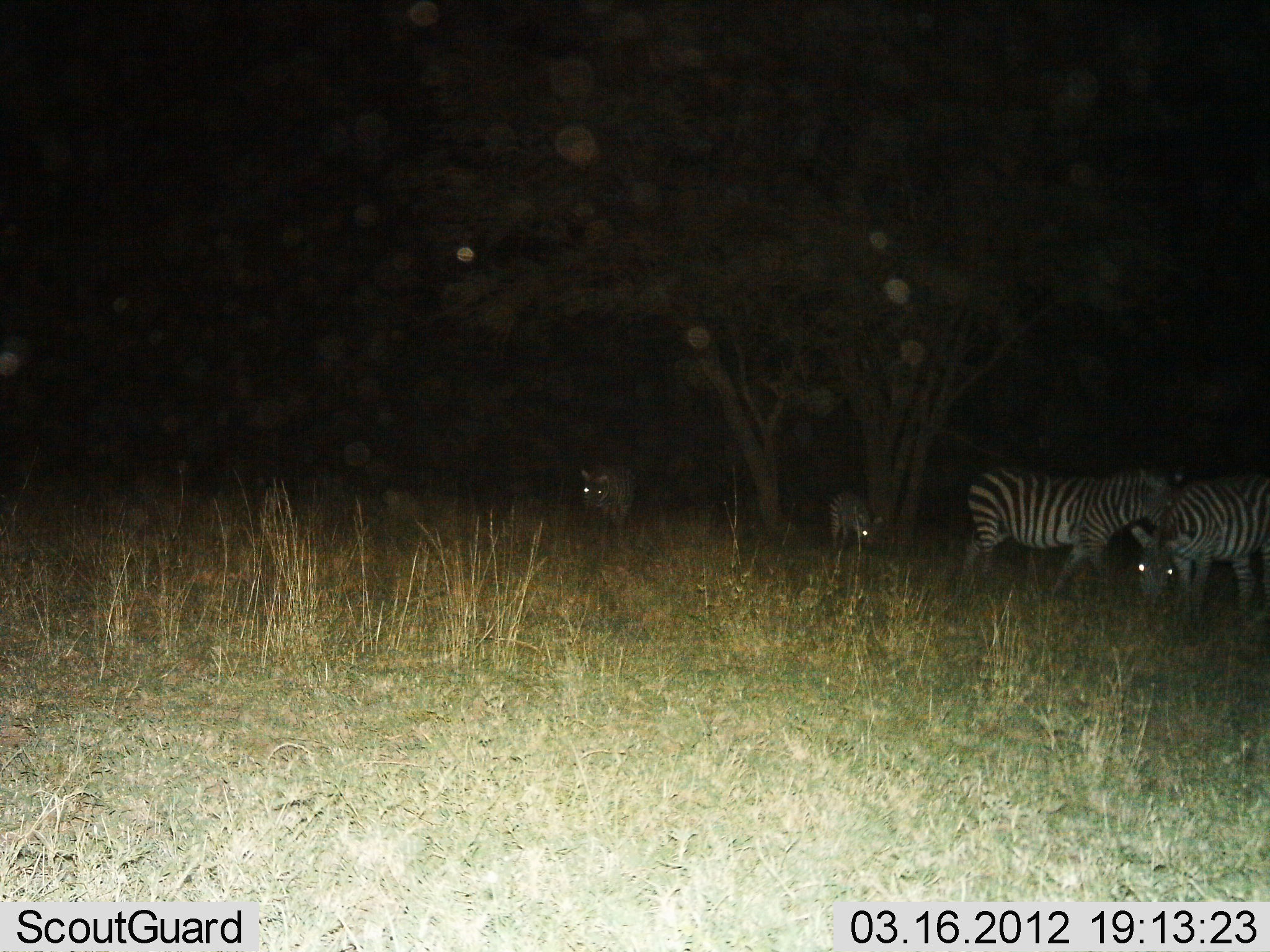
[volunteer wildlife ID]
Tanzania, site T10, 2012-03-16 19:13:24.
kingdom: Animalia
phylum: Chordata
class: Mammalia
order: Perissodactyla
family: Equidae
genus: Equus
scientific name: Equus quagga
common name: plains zebra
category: zebra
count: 4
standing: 67%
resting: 0%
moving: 20%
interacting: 0%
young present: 13%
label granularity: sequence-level